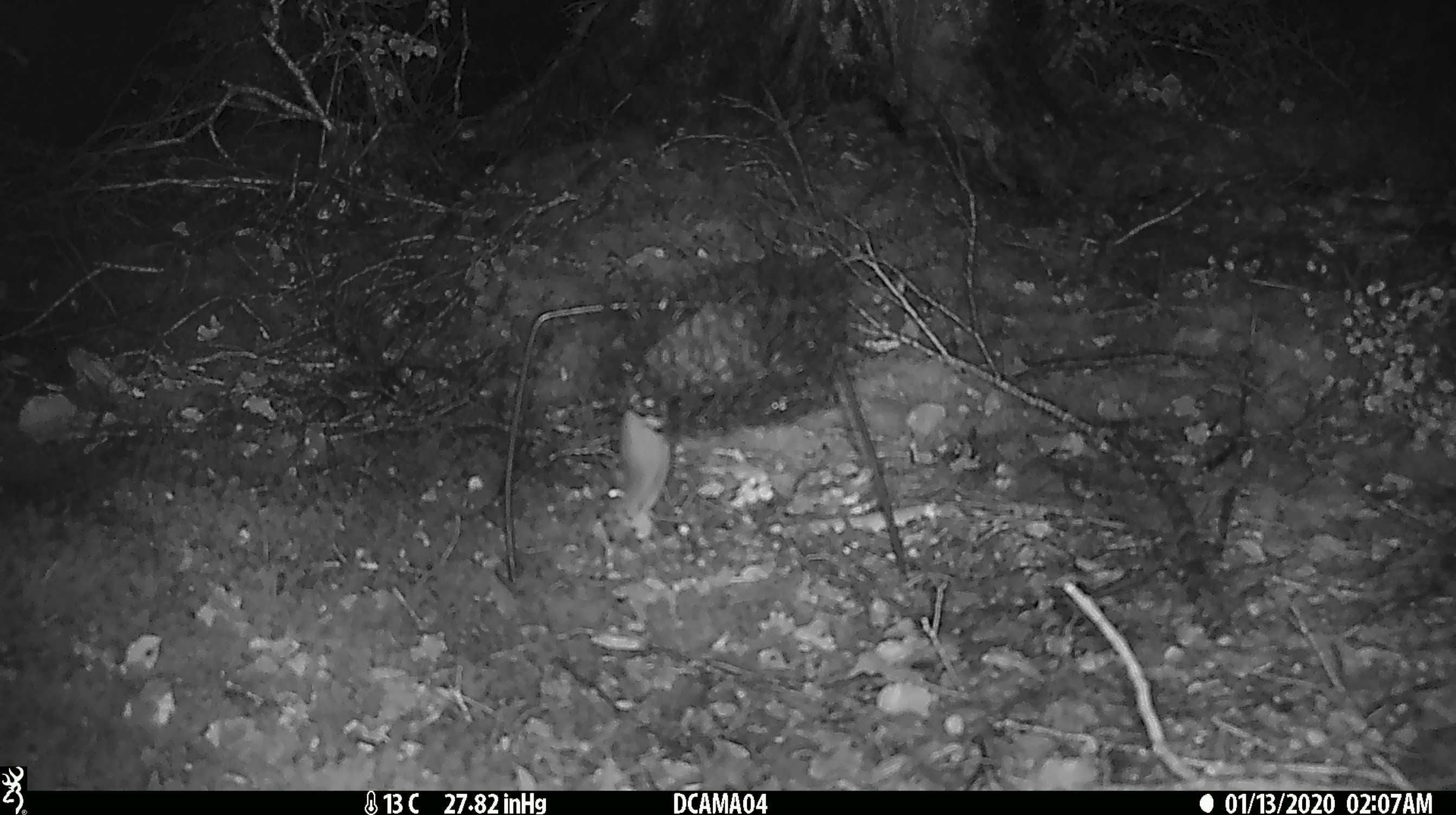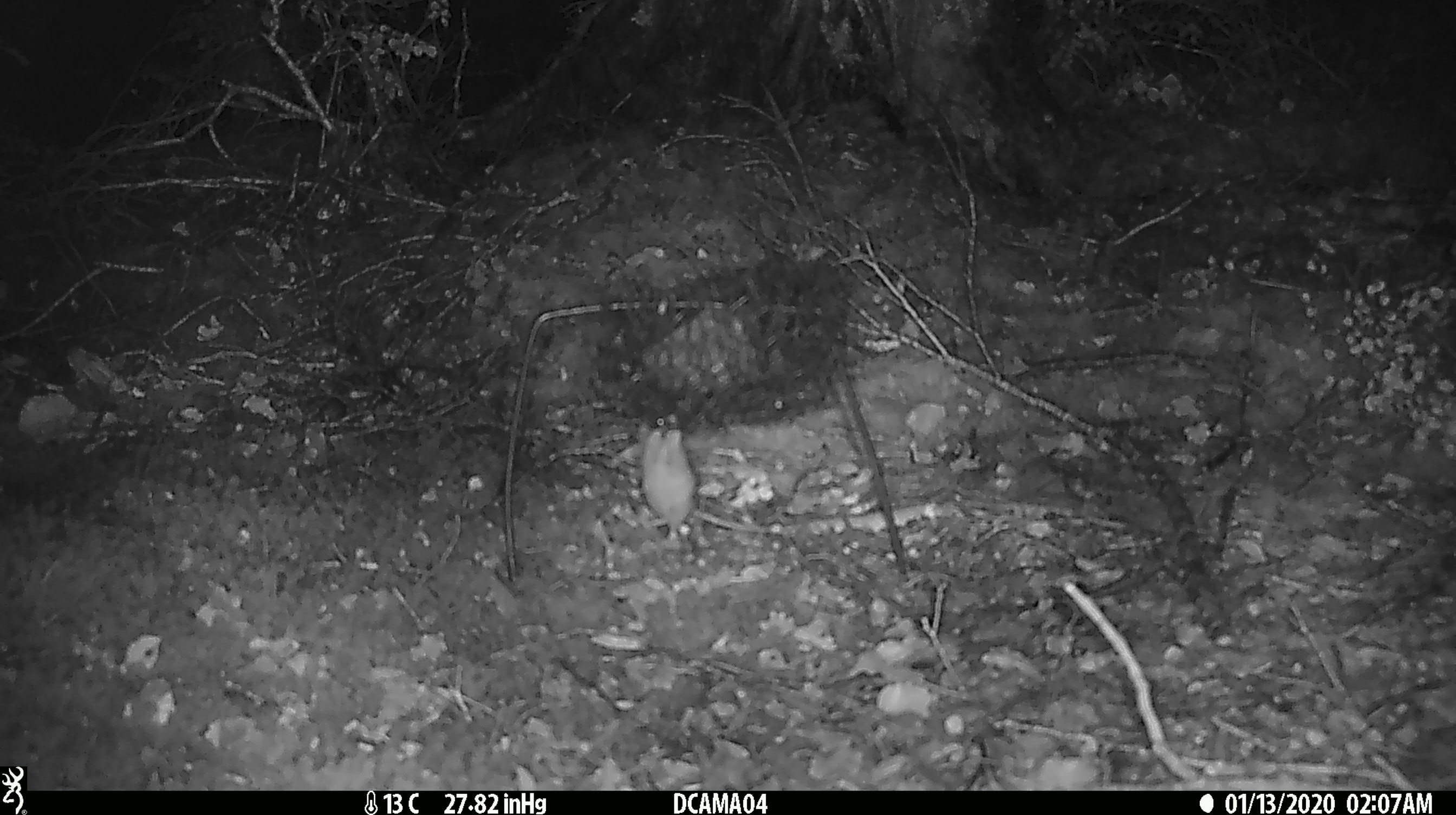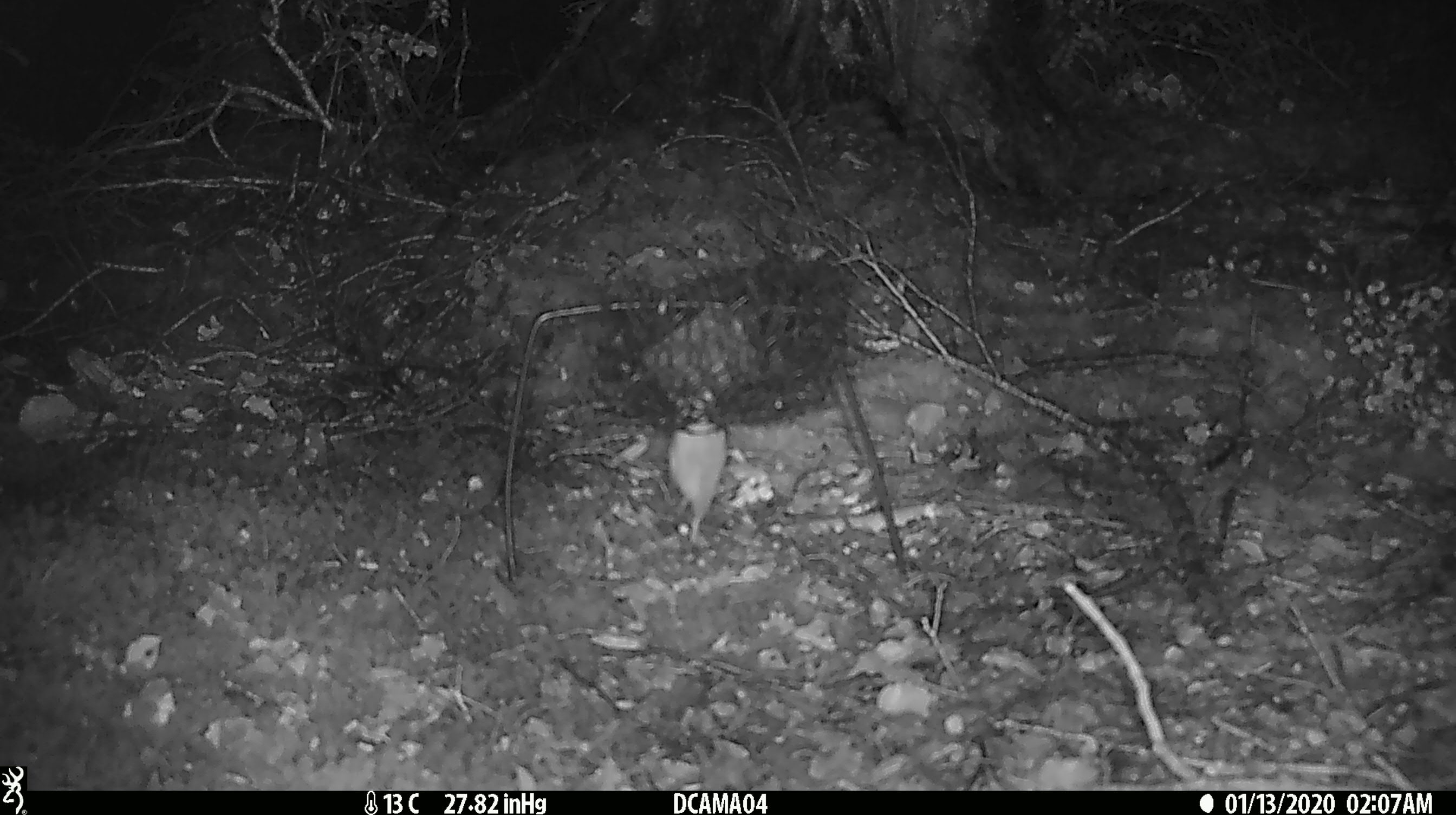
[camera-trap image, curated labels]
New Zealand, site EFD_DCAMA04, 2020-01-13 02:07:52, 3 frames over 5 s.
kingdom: Animalia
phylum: Chordata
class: Mammalia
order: Rodentia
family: Muridae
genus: Mus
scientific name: Mus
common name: mouse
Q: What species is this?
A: Mouse (Mus).